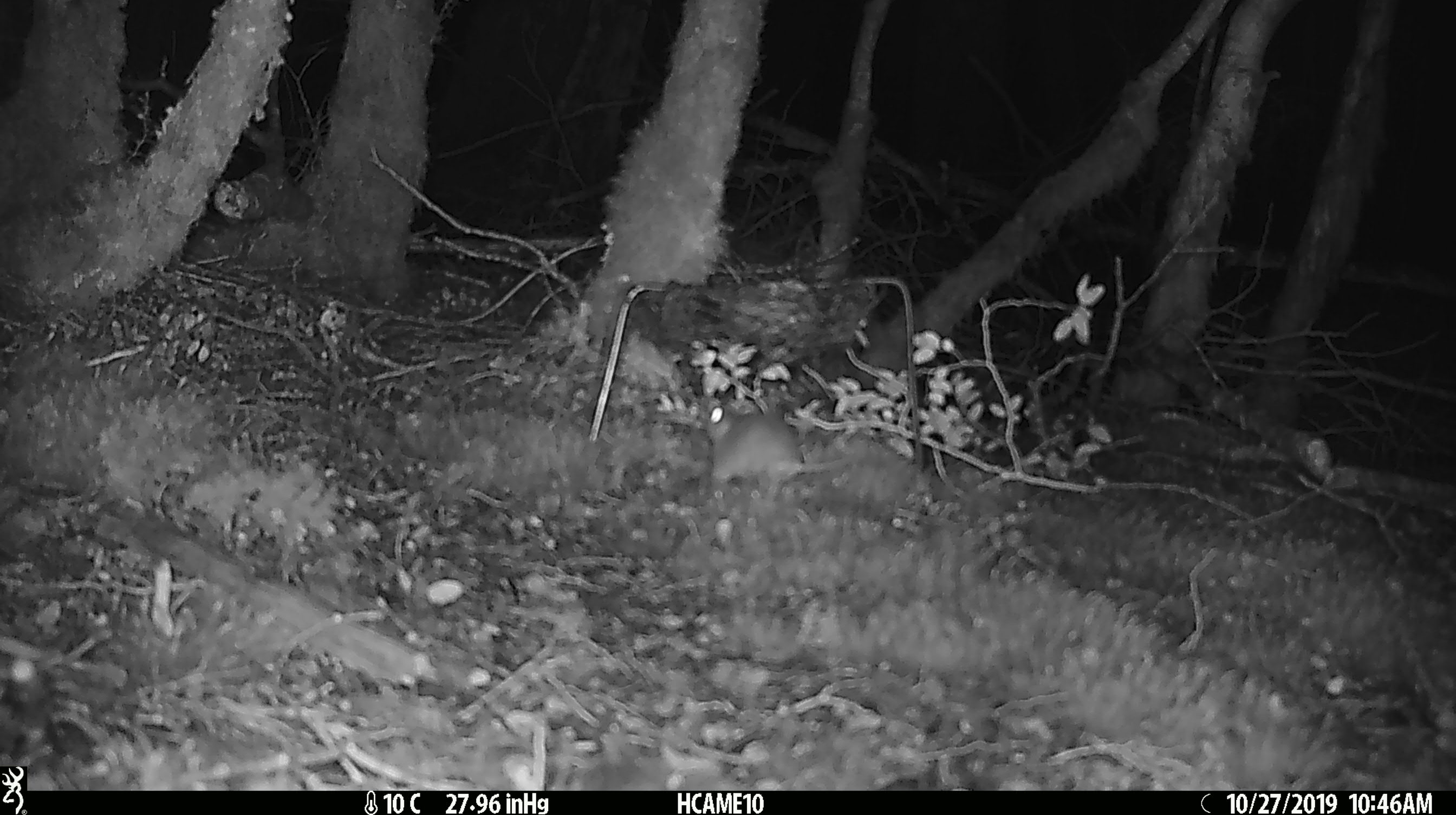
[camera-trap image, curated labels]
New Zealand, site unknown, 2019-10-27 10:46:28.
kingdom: Animalia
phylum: Chordata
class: Mammalia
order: Rodentia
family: Muridae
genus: Mus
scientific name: Mus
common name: mouse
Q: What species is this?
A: Mouse (Mus).